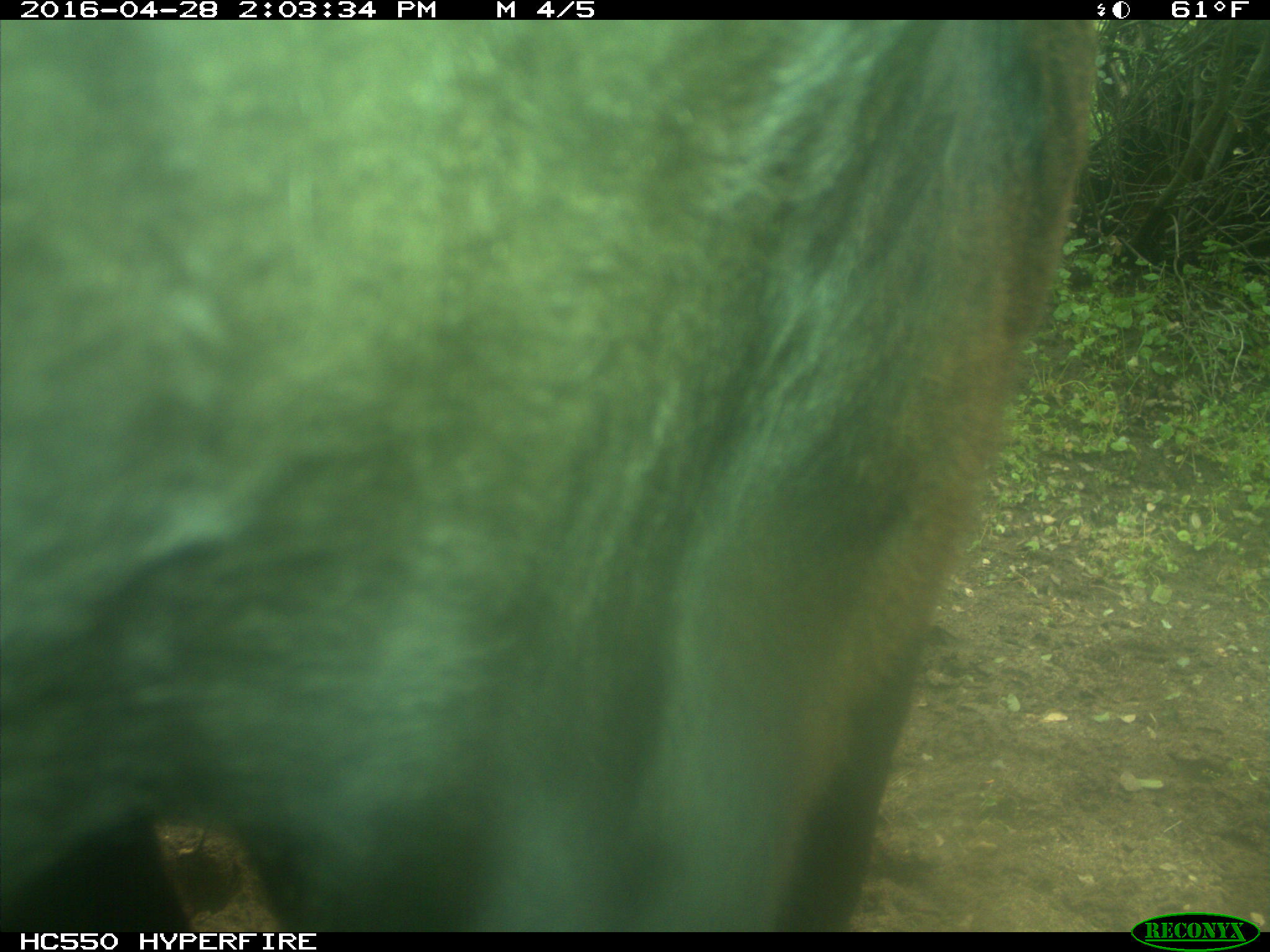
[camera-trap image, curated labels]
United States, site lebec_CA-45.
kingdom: Animalia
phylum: Chordata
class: Mammalia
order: Artiodactyla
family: Bovidae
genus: Bos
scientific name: Bos taurus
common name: domestic cow